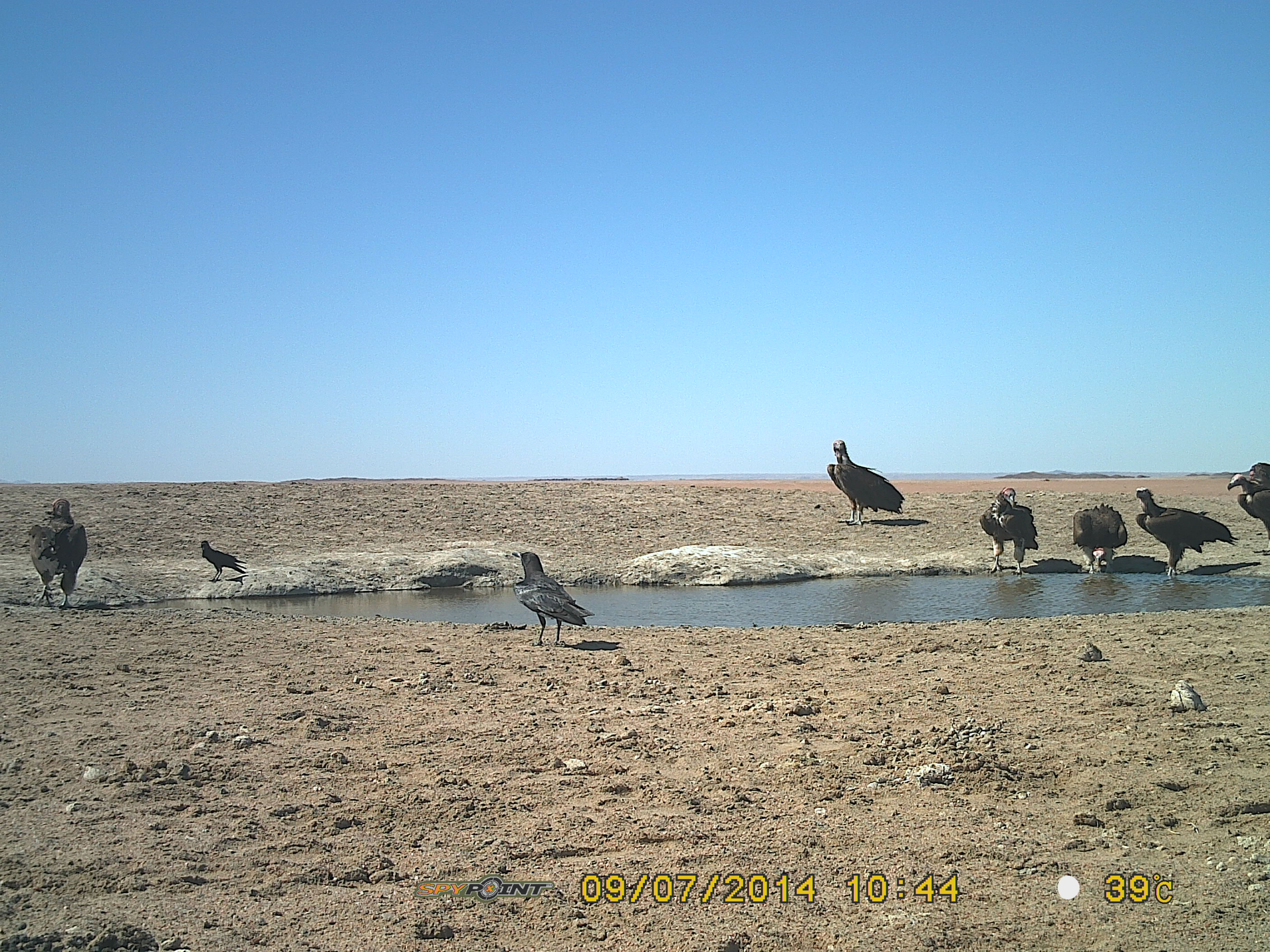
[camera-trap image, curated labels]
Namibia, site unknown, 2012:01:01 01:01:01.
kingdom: Animalia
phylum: Chordata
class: Aves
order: Accipitriformes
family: Accipitridae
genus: Torgos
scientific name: Torgos tracheliotos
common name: lappet-faced vulture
Torgos tracheliotos (lappet-faced vulture).